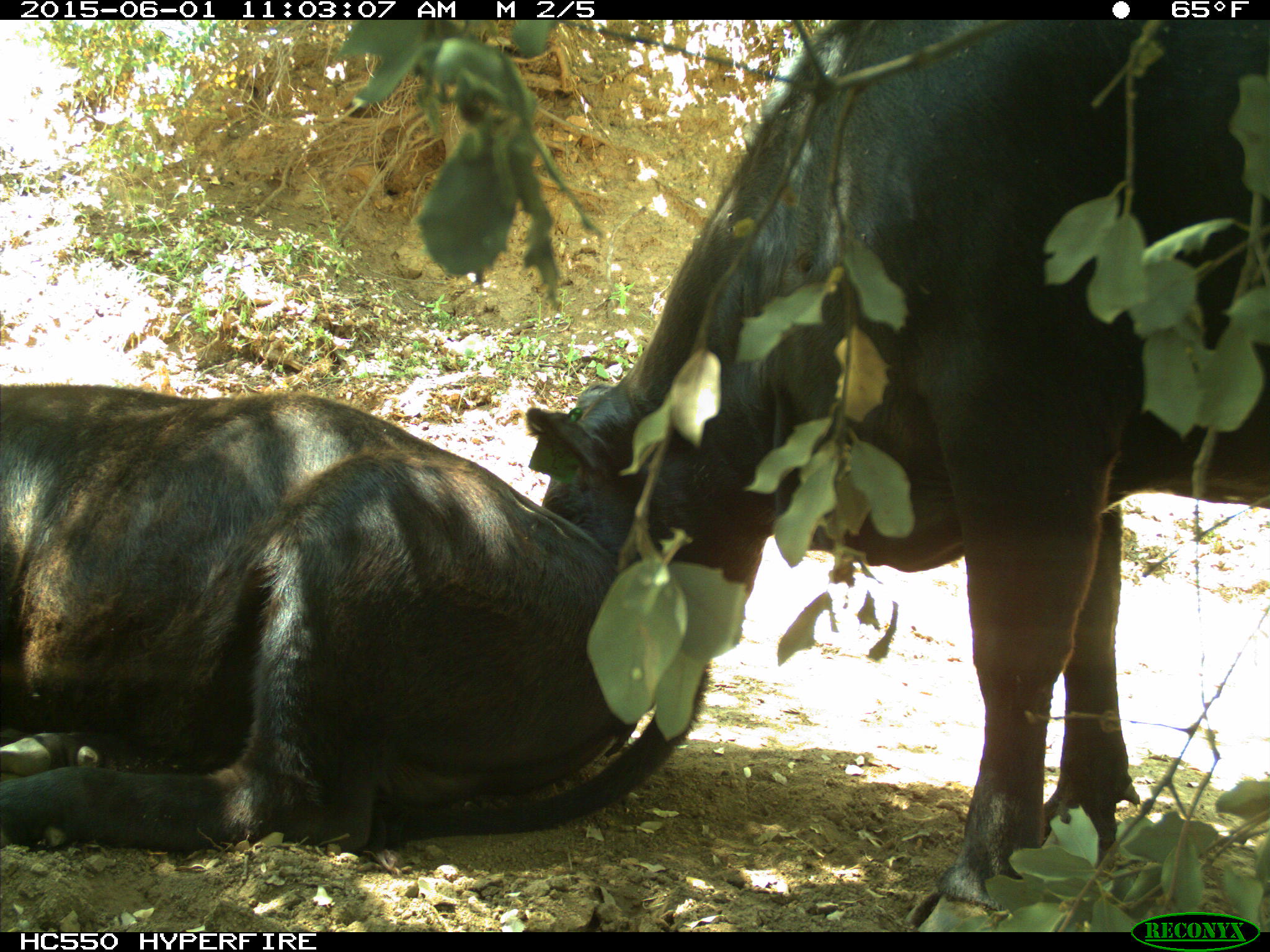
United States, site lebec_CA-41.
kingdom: Animalia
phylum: Chordata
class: Mammalia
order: Artiodactyla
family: Bovidae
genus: Bos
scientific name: Bos taurus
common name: domestic cow